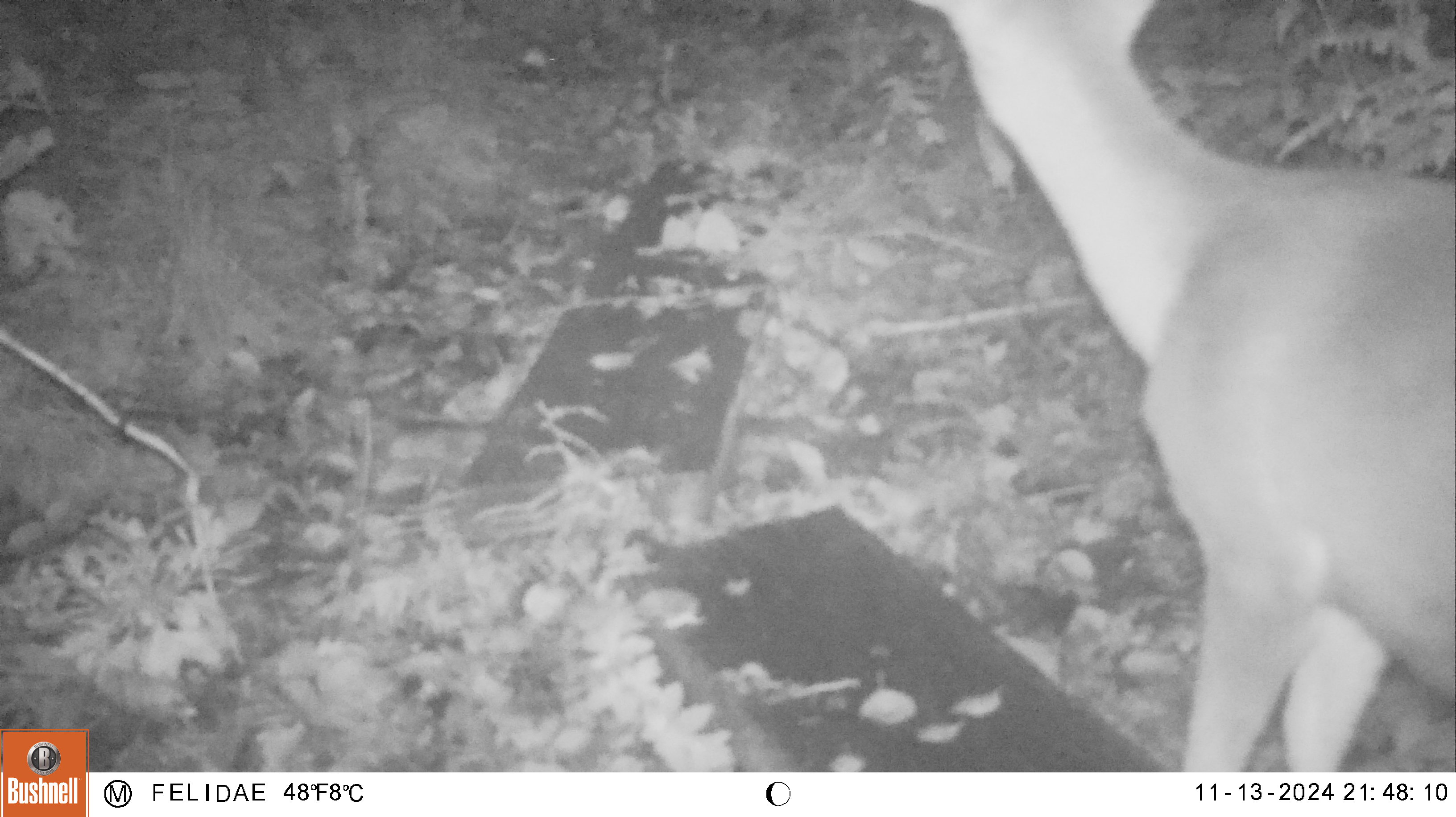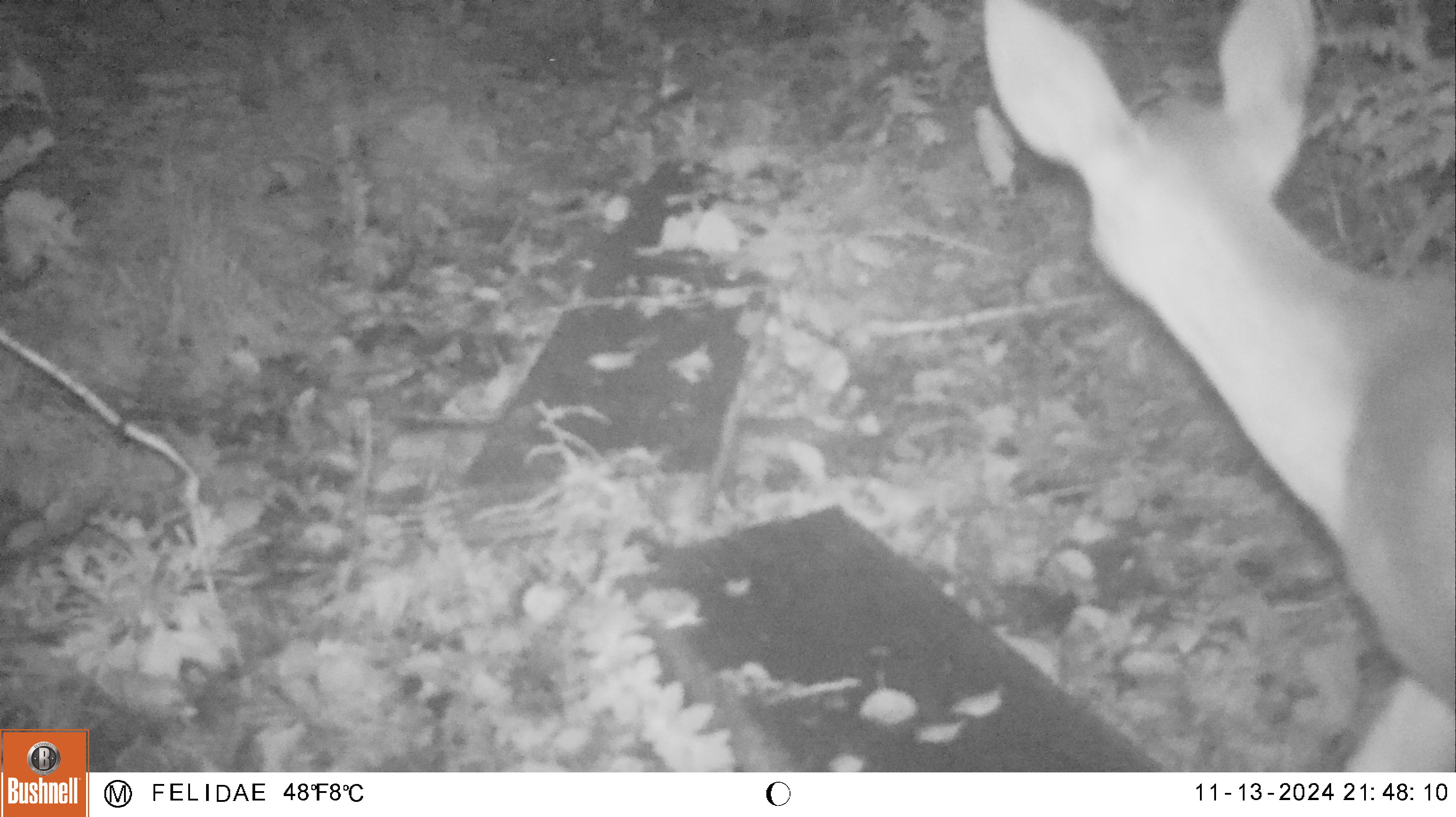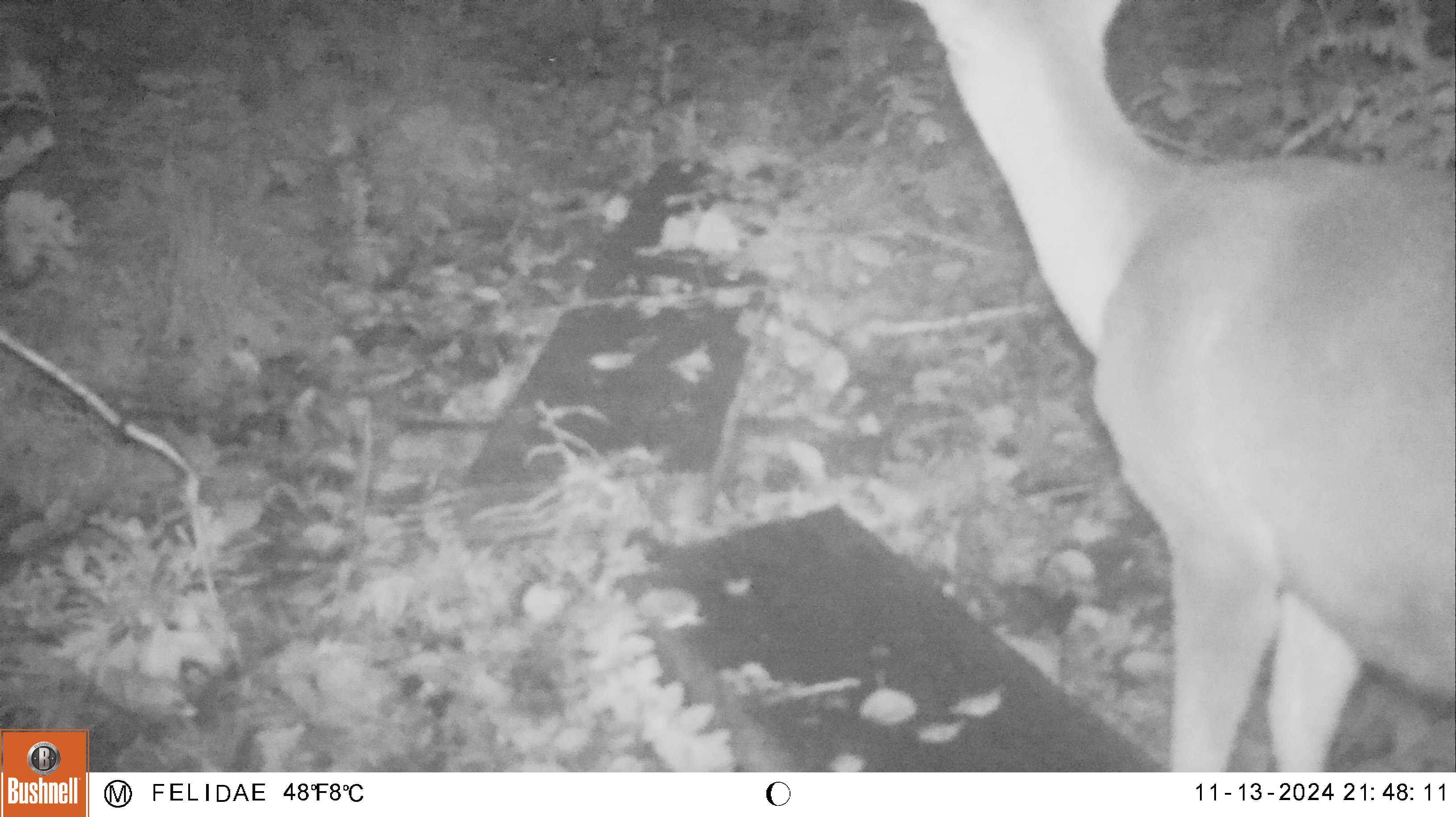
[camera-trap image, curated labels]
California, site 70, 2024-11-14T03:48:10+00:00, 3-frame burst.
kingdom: Animalia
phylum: Chordata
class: Mammalia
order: Artiodactyla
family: Cervidae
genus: Odocoileus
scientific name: Odocoileus hemionus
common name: mule deer